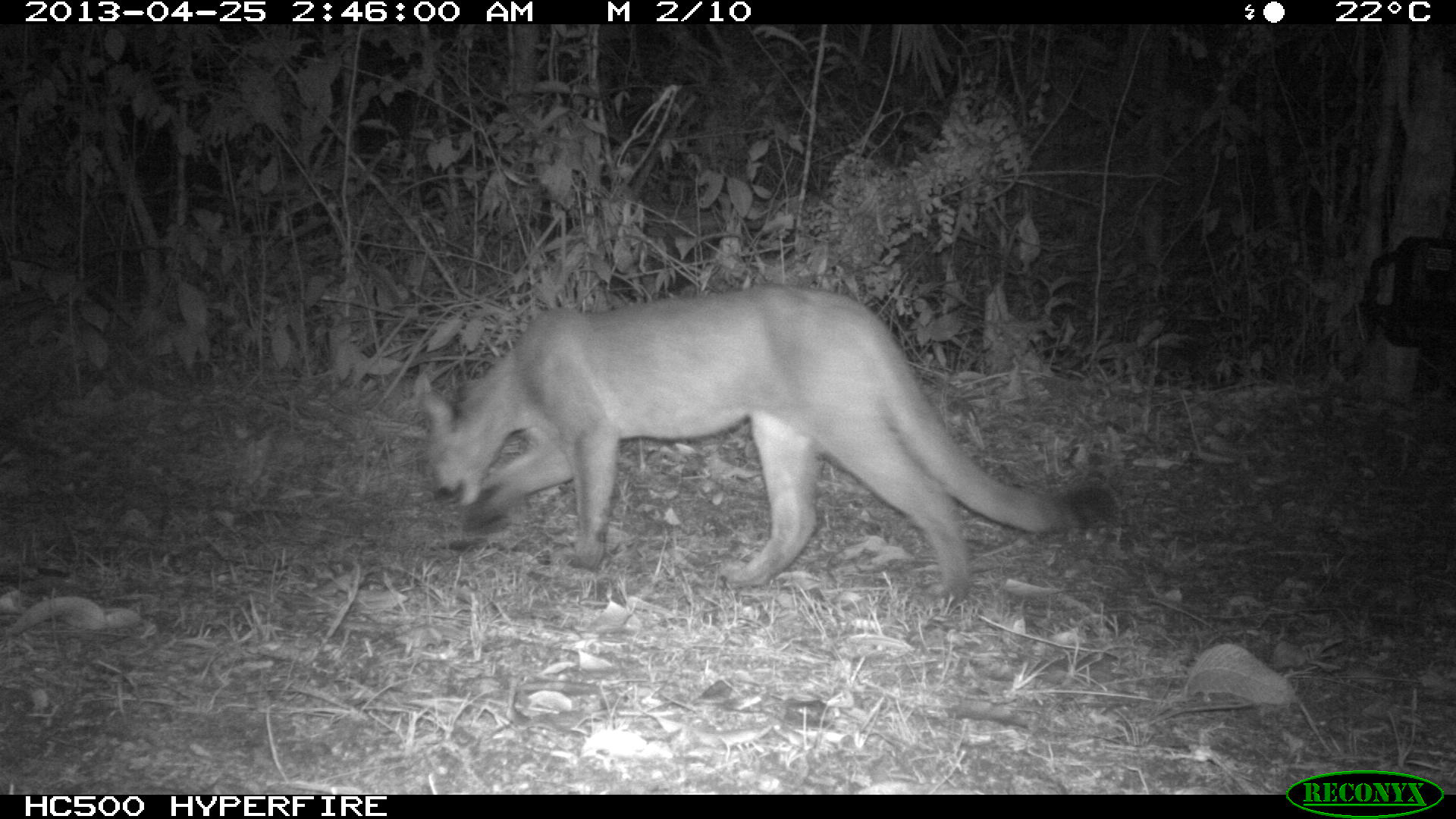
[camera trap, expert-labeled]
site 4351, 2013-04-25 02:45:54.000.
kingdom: Animalia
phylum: Chordata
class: Mammalia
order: Carnivora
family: Felidae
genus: Puma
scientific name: Puma concolor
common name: mountain lion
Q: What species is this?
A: Puma concolor (mountain lion).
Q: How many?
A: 1.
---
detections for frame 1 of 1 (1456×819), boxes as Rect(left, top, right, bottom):
puma concolor: Rect(414, 283, 1125, 595)